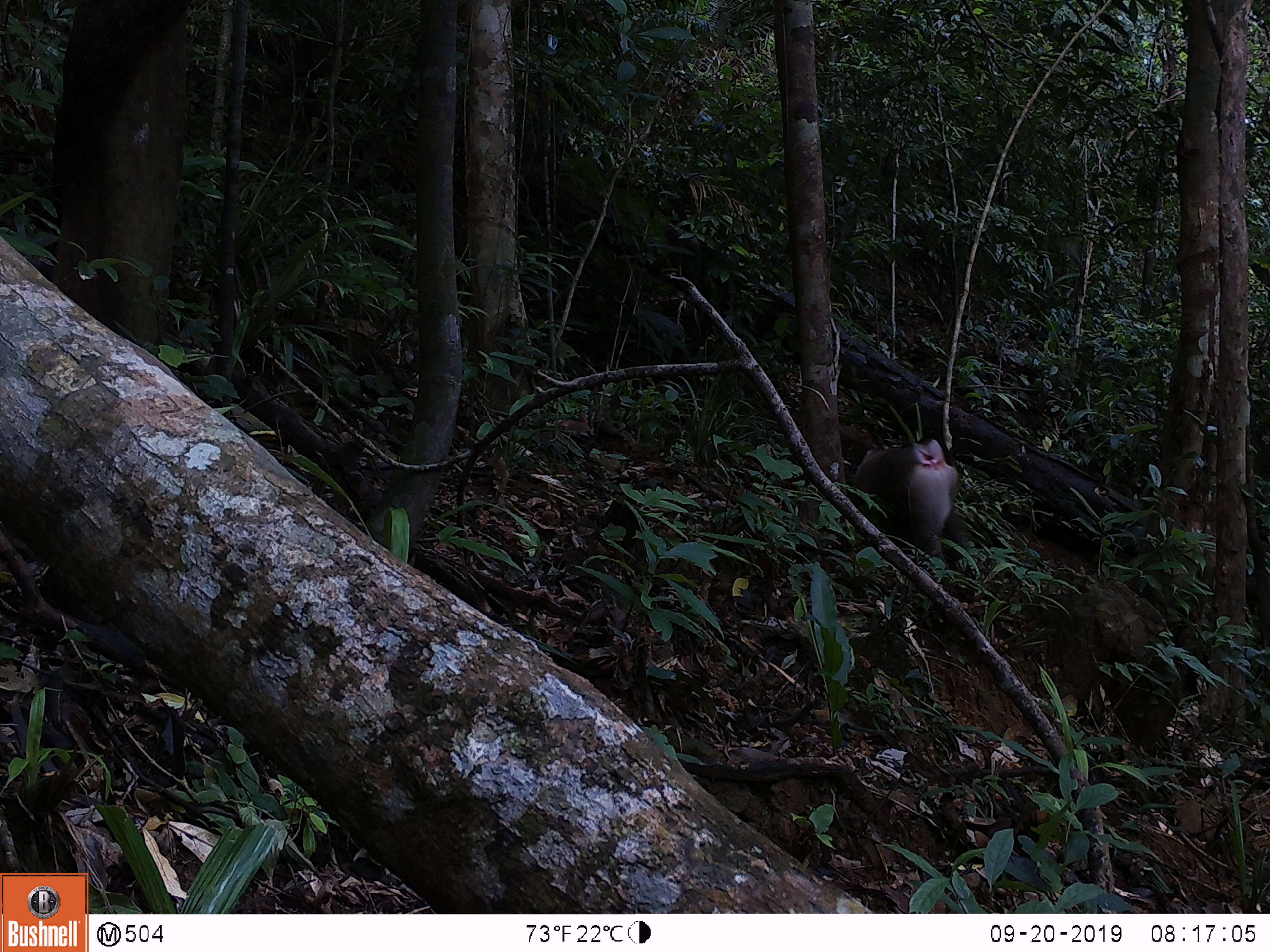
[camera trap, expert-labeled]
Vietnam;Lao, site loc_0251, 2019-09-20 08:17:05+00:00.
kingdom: Animalia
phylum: Chordata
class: Mammalia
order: Primates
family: Cercopithecidae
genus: Macaca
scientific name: Macaca nemestrina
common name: pig-tailed macaque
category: pig tailed macaque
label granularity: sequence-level